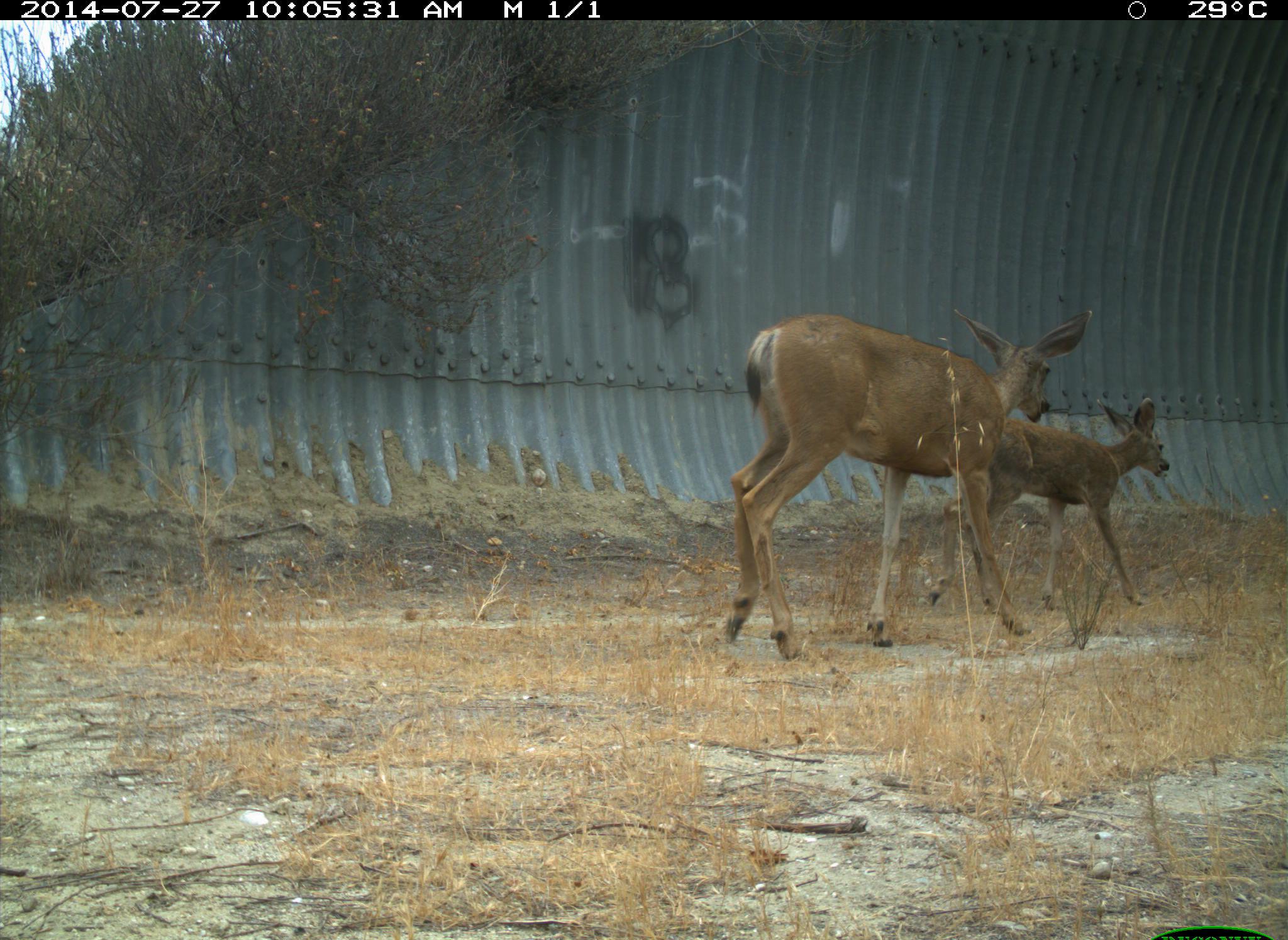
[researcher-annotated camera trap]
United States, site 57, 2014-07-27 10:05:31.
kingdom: Animalia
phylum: Chordata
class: Mammalia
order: Artiodactyla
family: Cervidae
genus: Odocoileus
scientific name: Odocoileus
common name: deer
Deer (Odocoileus).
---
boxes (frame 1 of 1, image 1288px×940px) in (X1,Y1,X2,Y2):
deer: (715,308,1090,661); (921,396,1171,610)